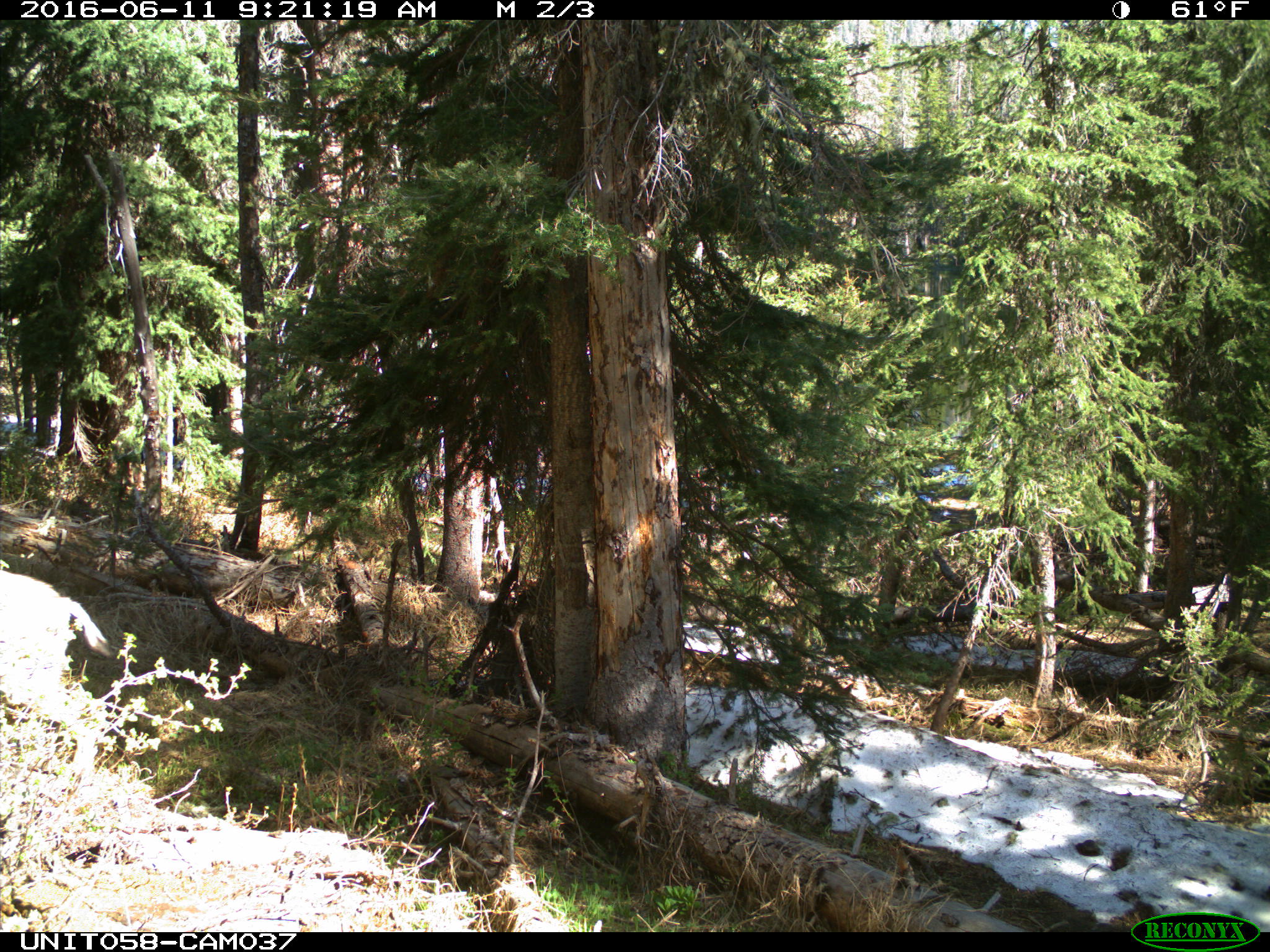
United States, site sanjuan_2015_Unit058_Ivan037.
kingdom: Animalia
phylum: Chordata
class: Mammalia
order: Artiodactyla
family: Cervidae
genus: Odocoileus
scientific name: Odocoileus hemionus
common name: mule deer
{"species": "Odocoileus hemionus (mule deer)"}